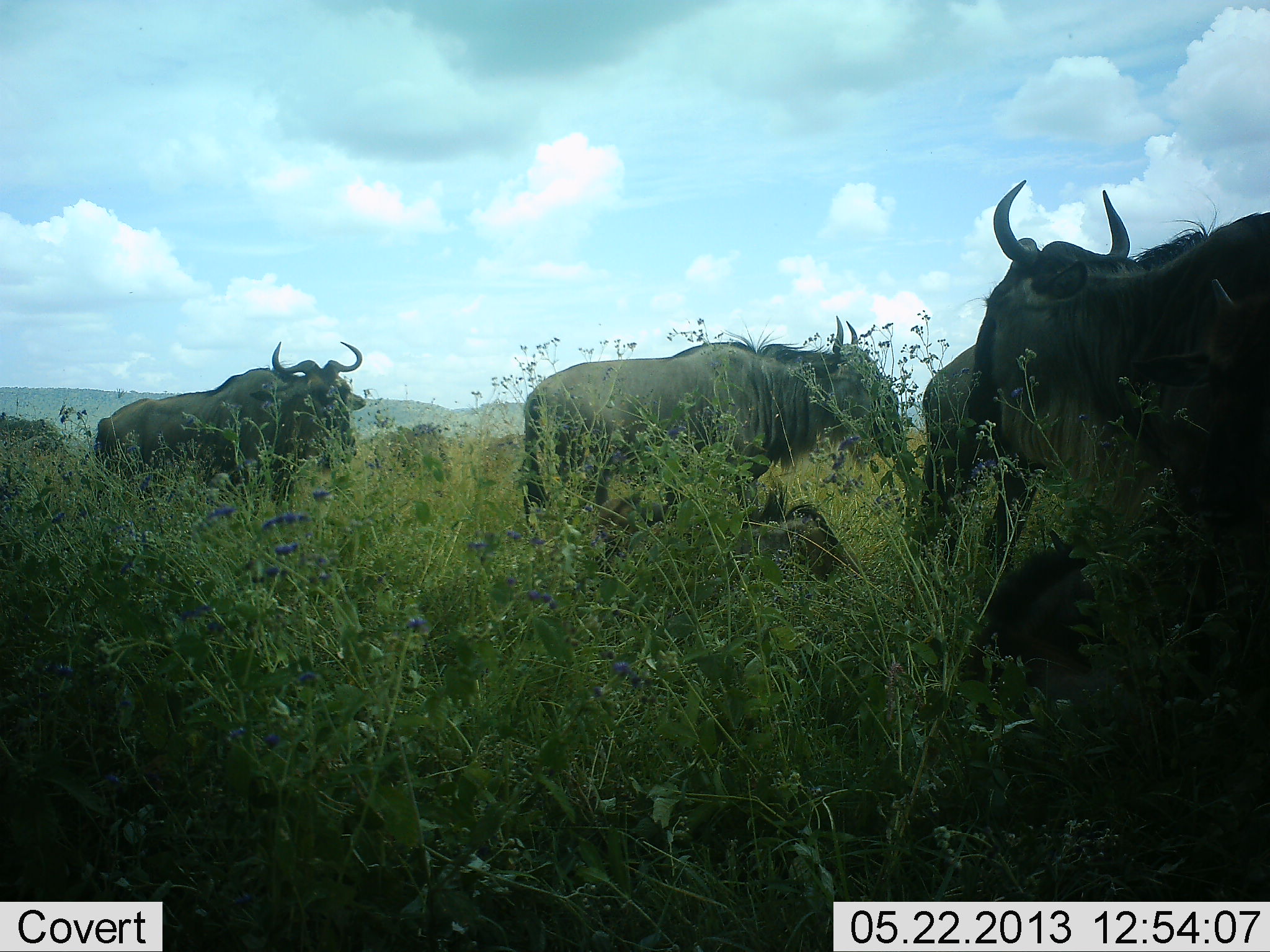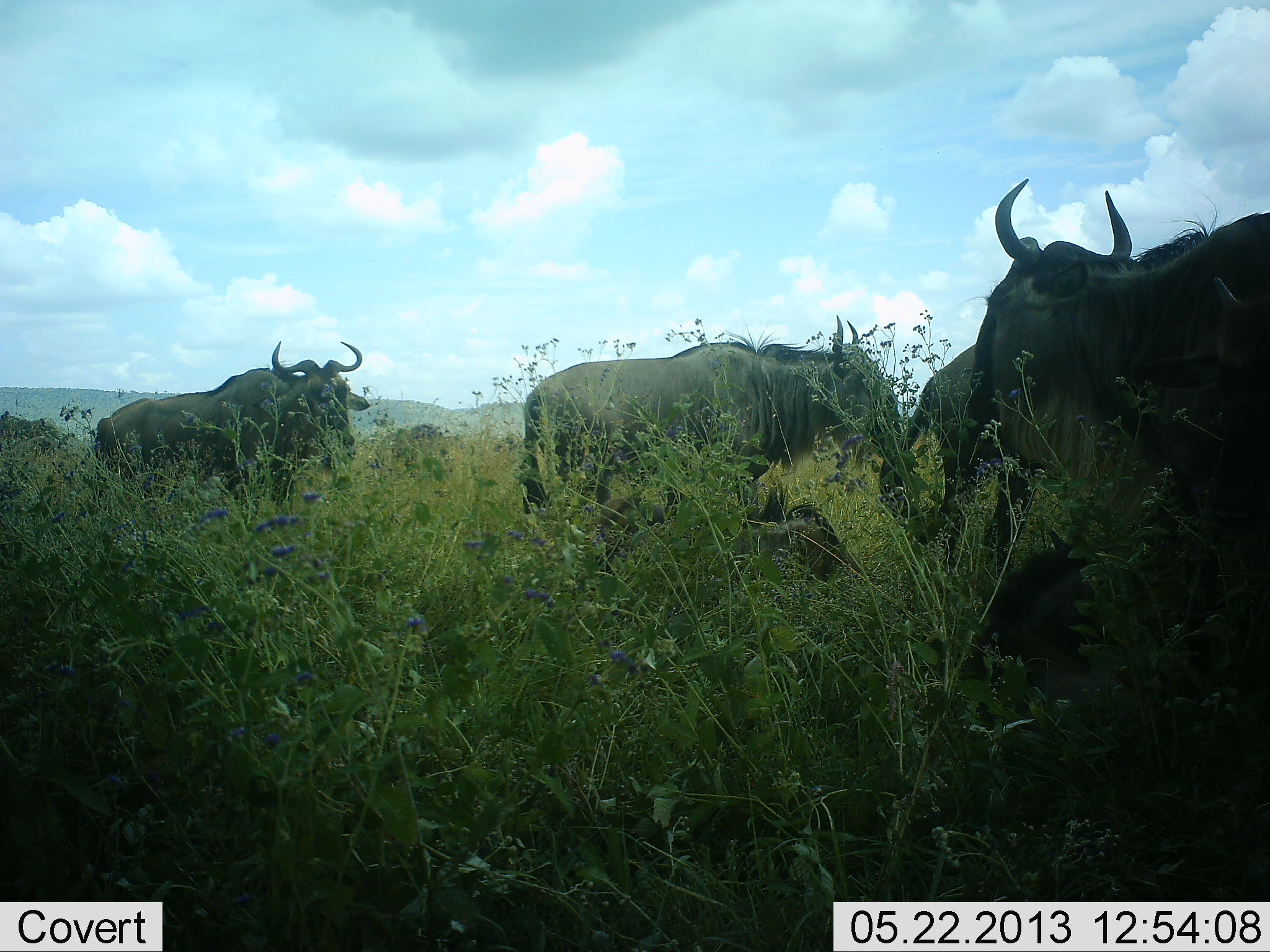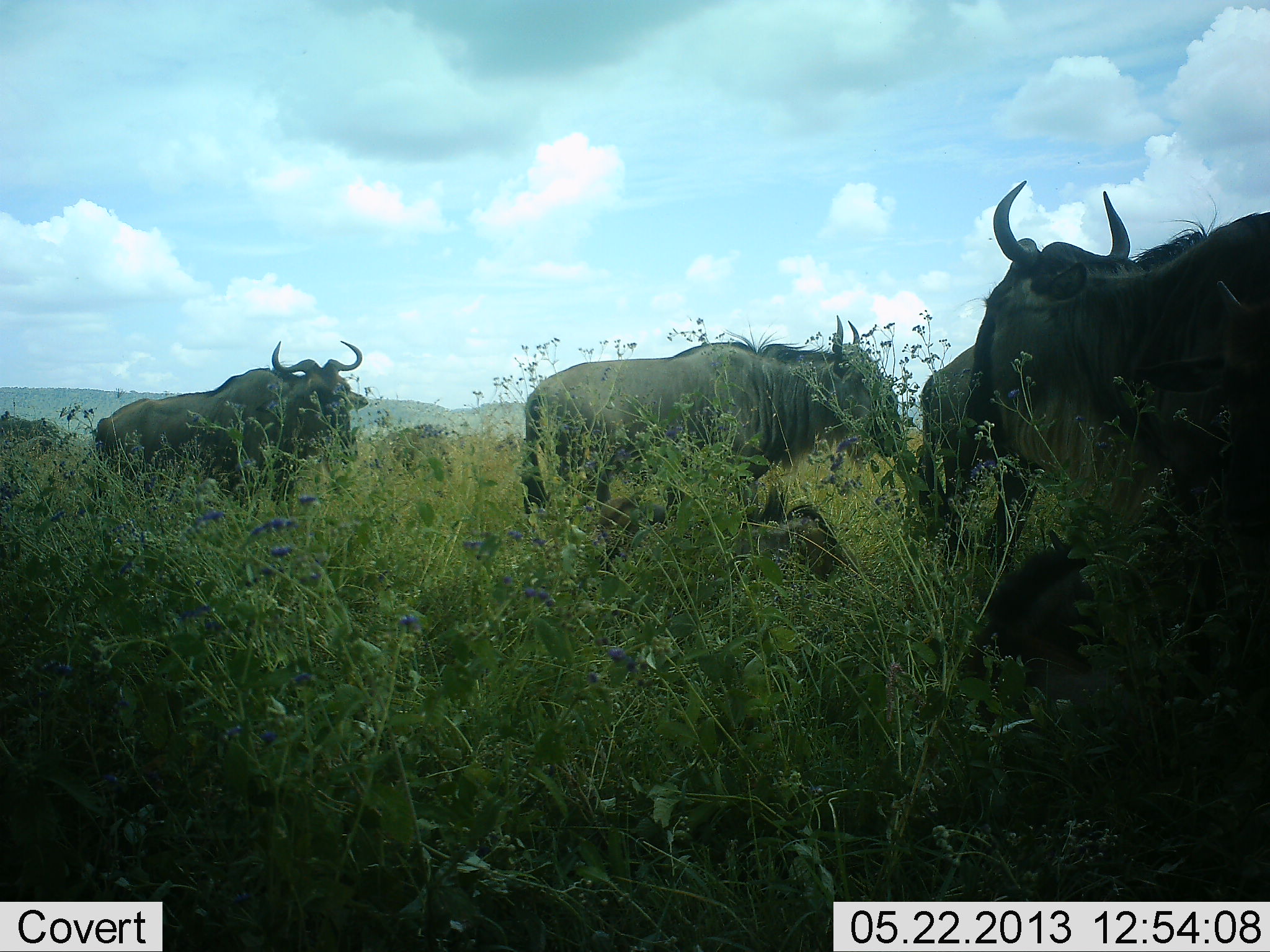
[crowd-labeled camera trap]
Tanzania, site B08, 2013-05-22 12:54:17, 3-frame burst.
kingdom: Animalia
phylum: Chordata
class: Mammalia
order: Artiodactyla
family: Bovidae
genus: Connochaetes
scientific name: Connochaetes taurinus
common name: blue wildebeest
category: wildebeest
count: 6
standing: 96%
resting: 81%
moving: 8%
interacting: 8%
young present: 23%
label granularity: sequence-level